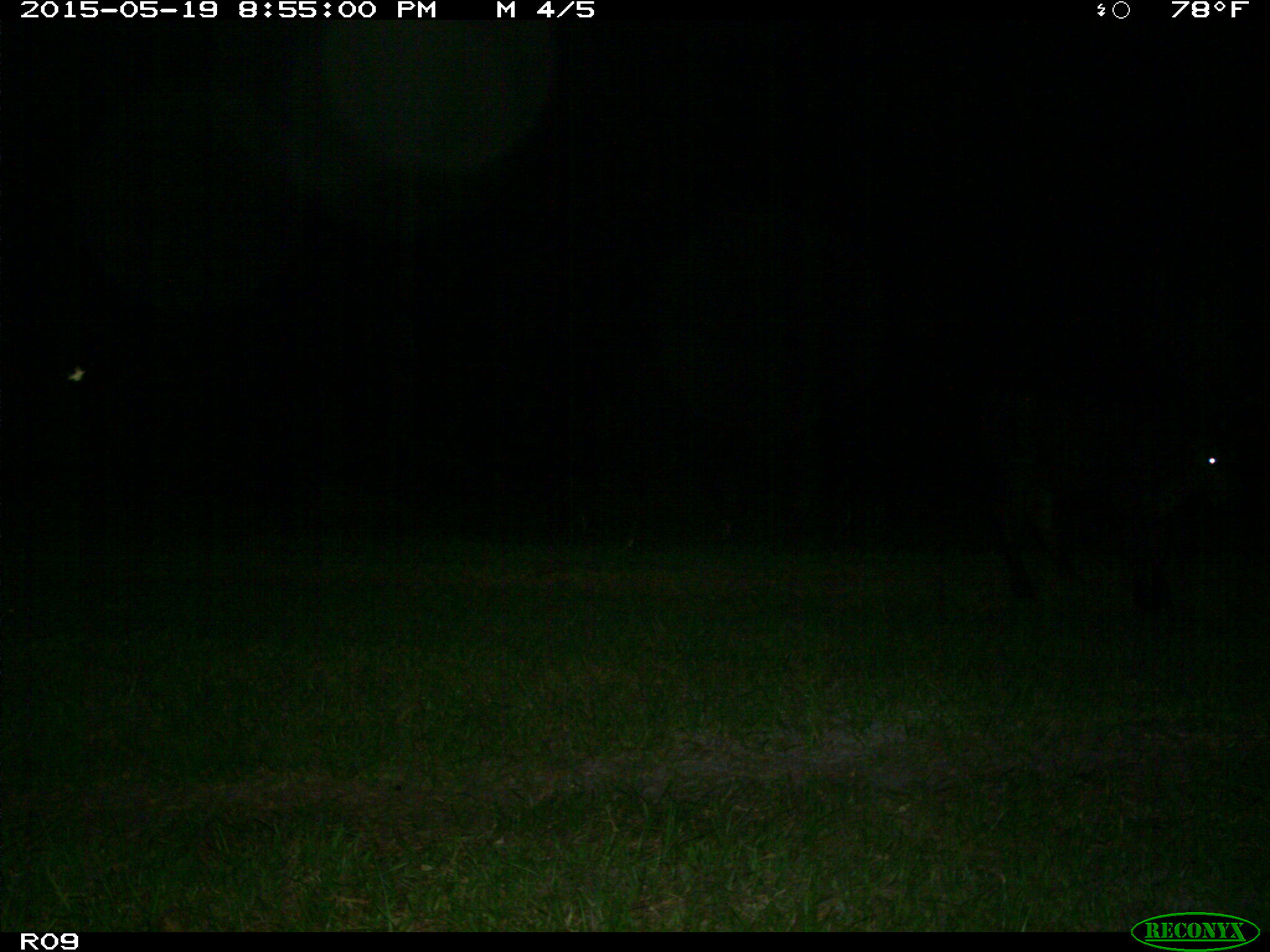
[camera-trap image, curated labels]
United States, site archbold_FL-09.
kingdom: Animalia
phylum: Chordata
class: Mammalia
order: Artiodactyla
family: Bovidae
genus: Bos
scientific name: Bos taurus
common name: domestic cow